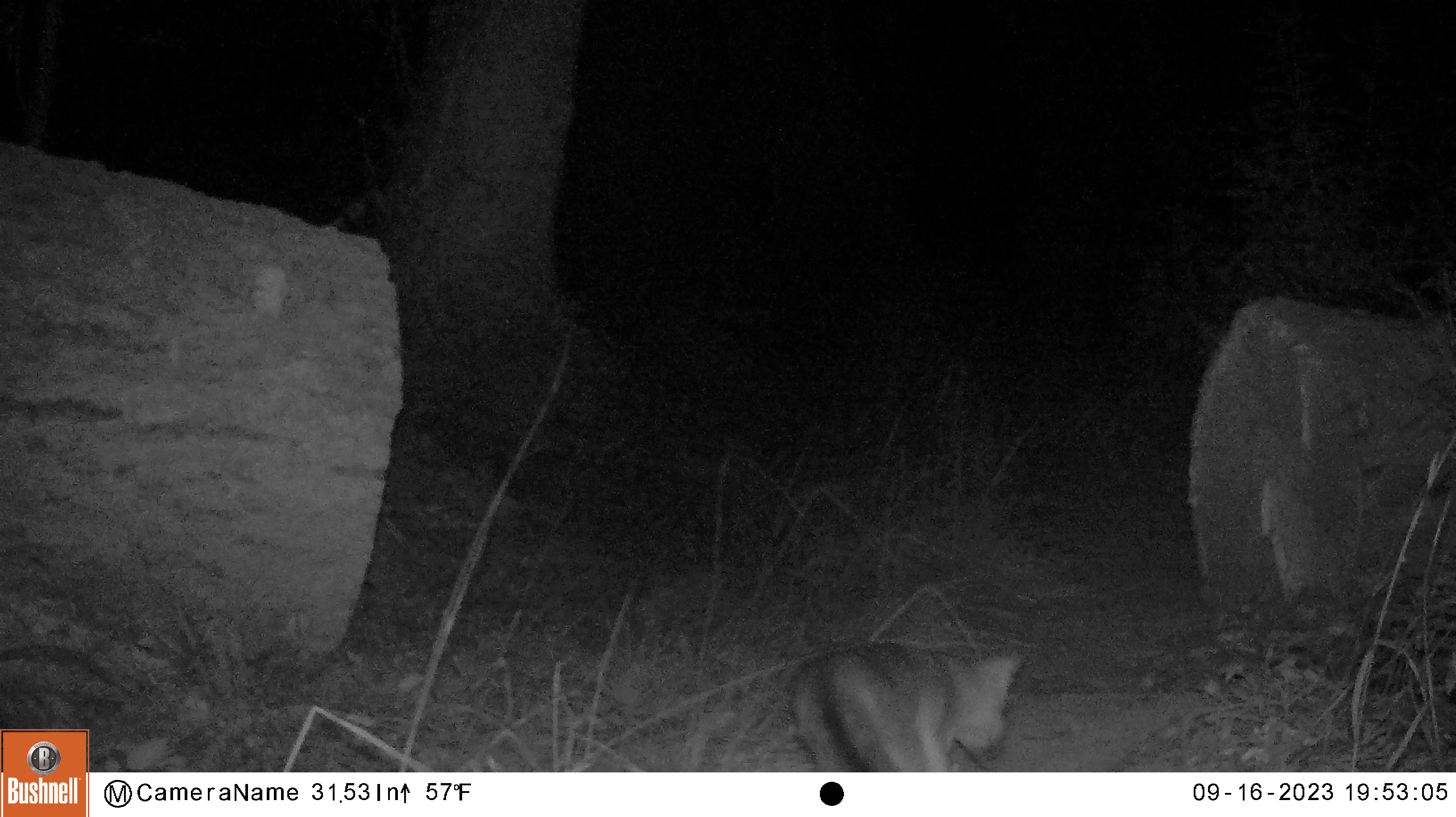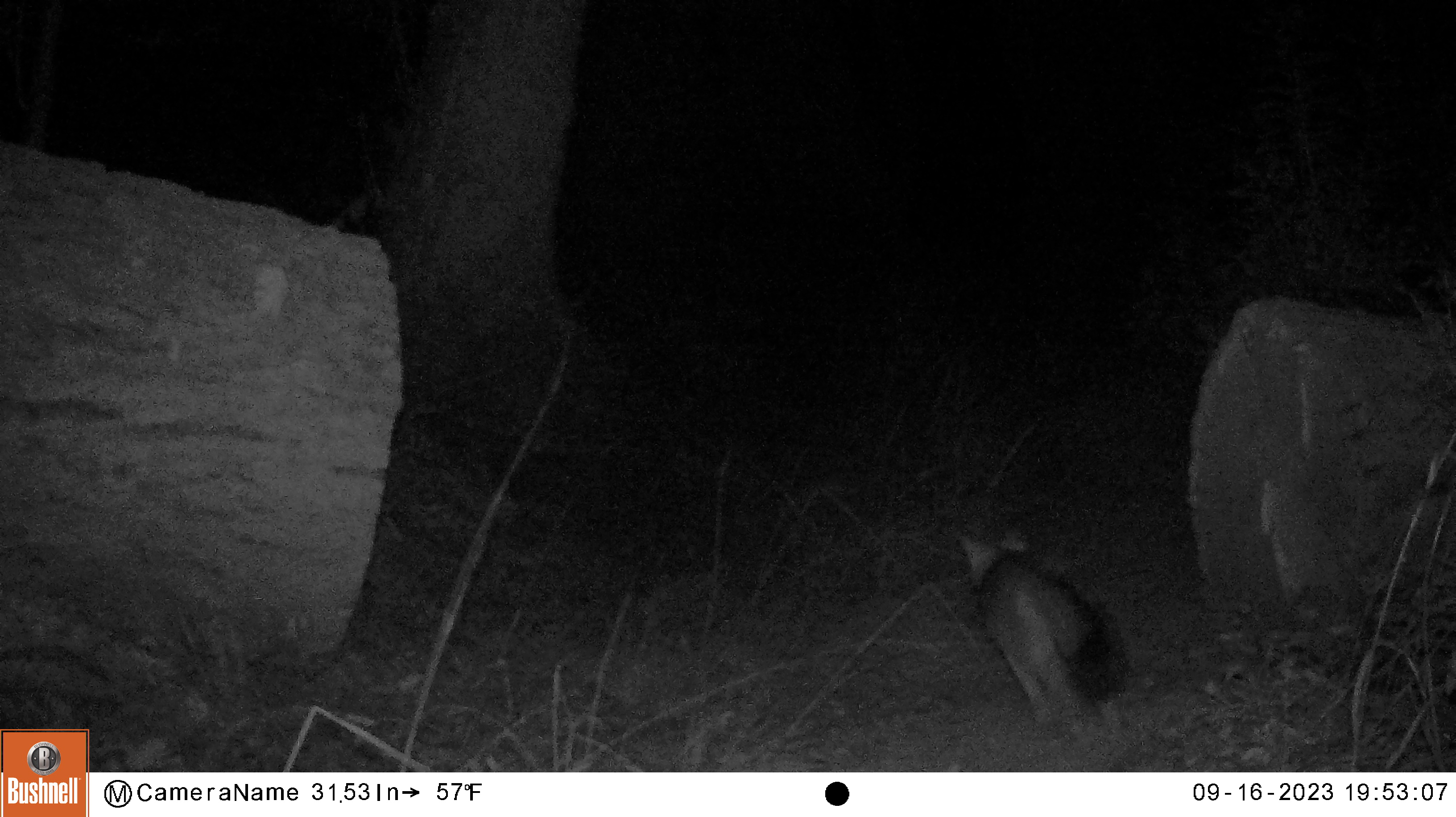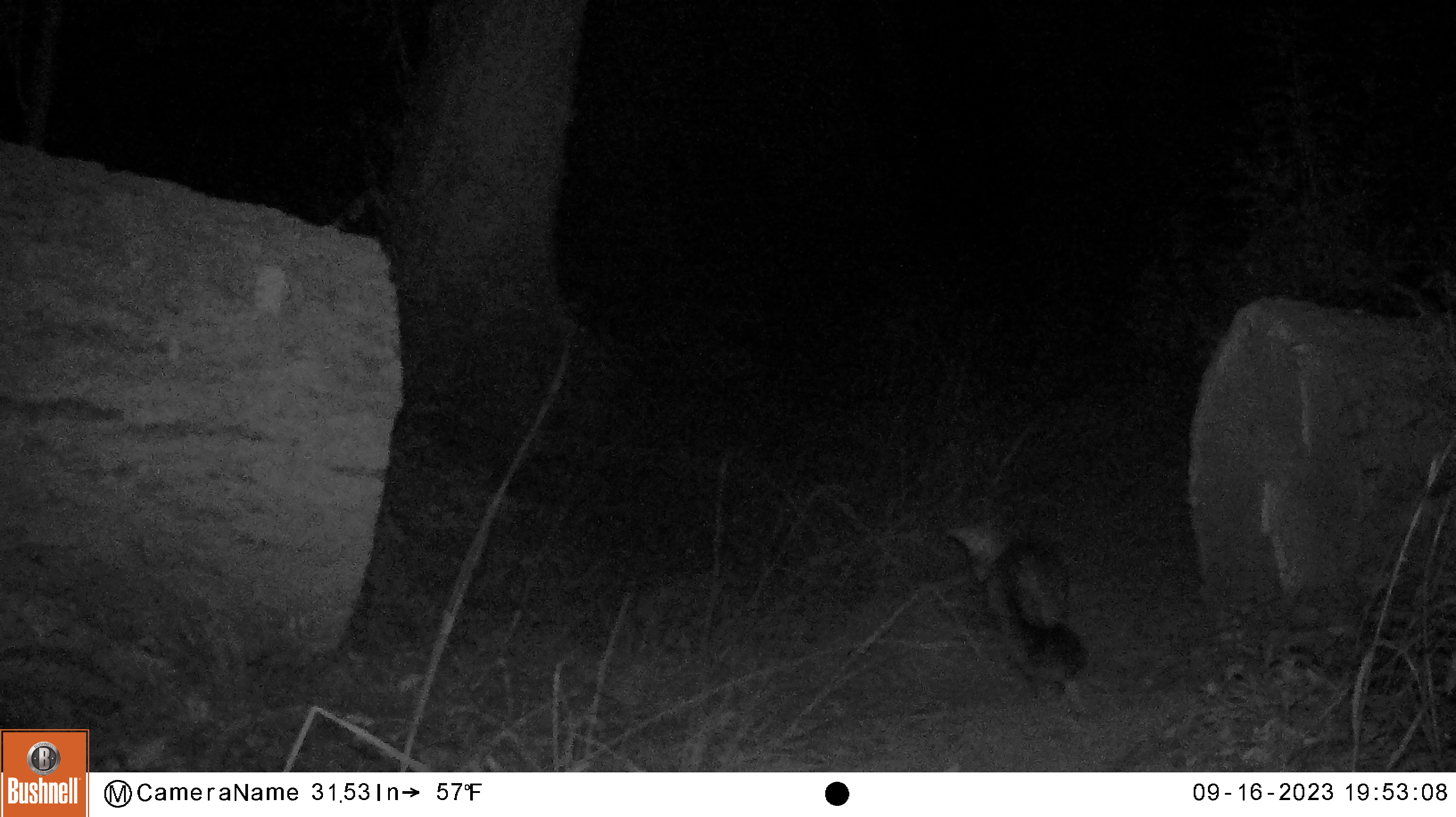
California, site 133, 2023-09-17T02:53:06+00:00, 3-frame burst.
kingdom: Animalia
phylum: Chordata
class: Mammalia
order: Carnivora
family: Canidae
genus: Urocyon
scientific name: Urocyon cinereoargenteus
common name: gray fox